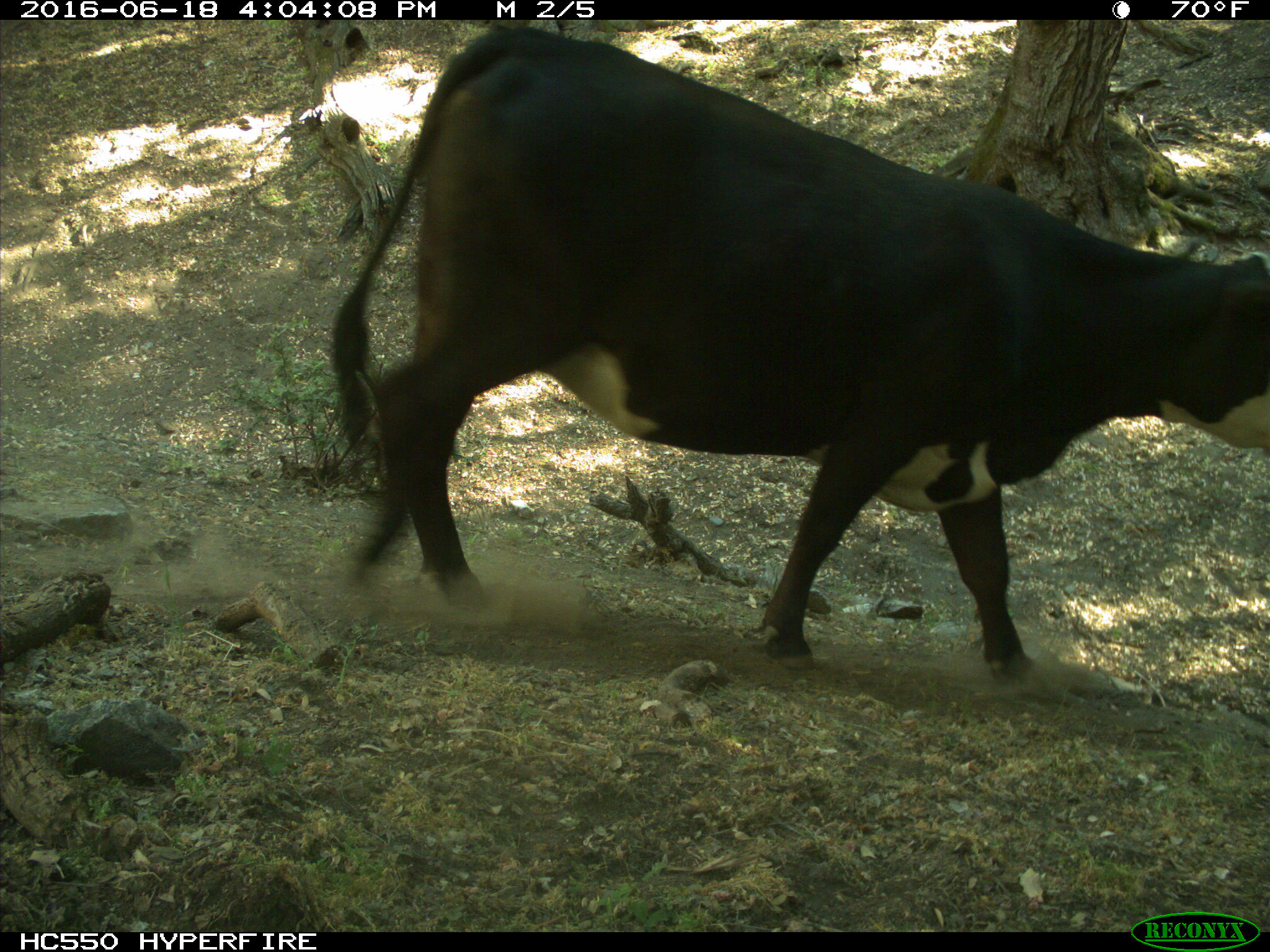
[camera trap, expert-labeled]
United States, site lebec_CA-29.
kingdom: Animalia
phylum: Chordata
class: Mammalia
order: Artiodactyla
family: Bovidae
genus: Bos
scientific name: Bos taurus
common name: domestic cow